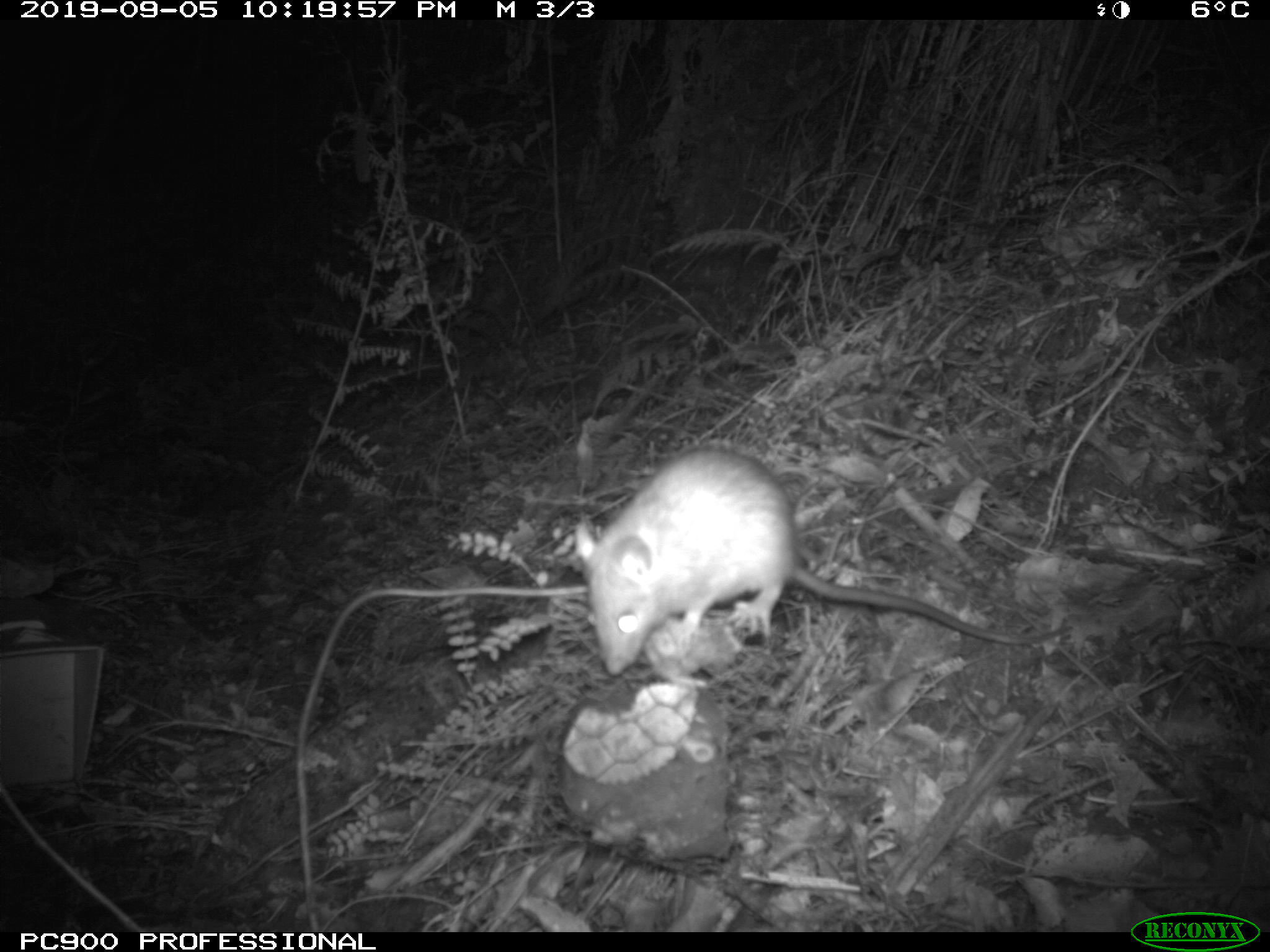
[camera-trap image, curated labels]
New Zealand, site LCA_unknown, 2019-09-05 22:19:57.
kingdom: Animalia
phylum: Chordata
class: Mammalia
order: Rodentia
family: Muridae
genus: Rattus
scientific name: Rattus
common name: rat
Rat (Rattus).